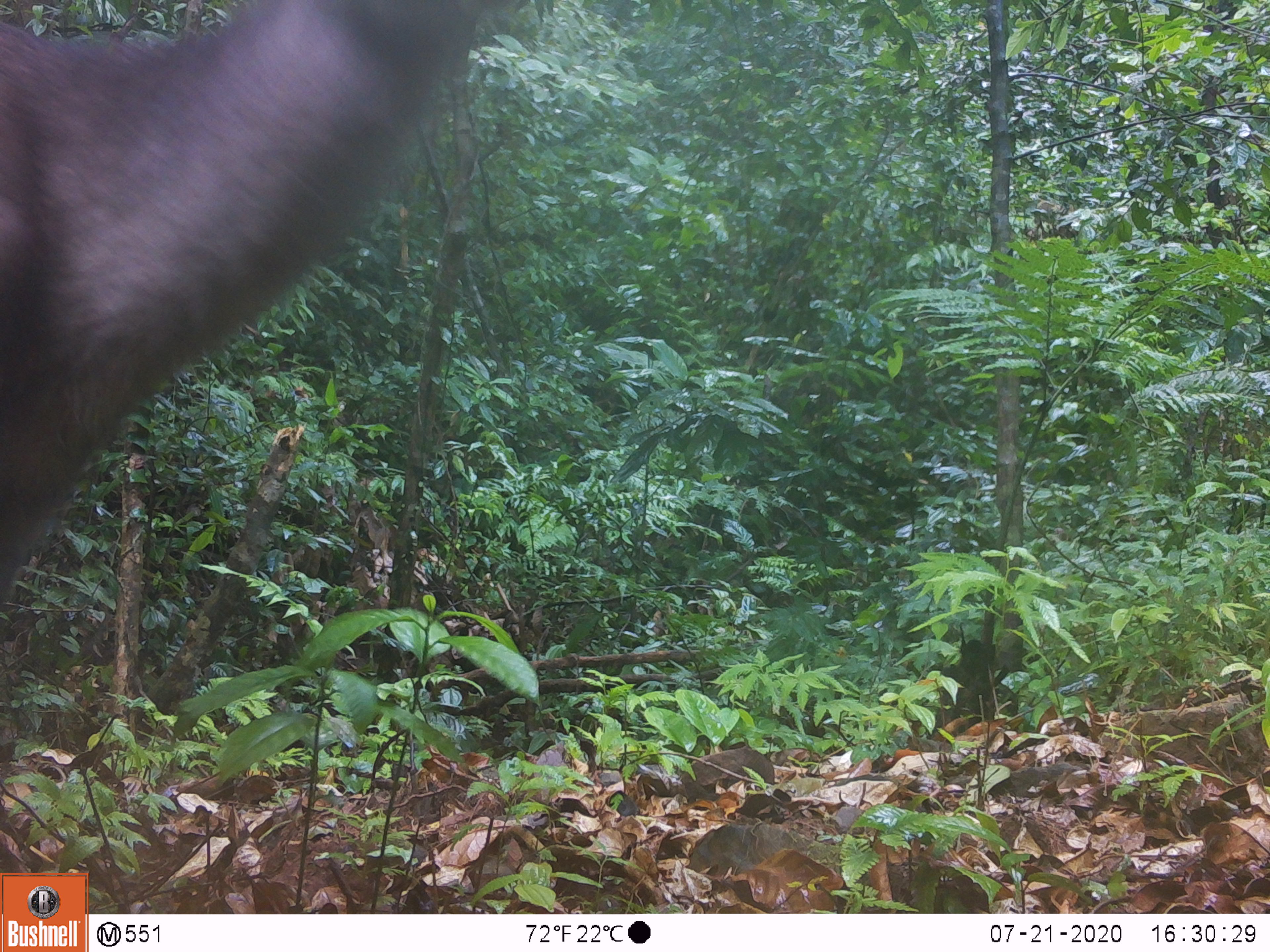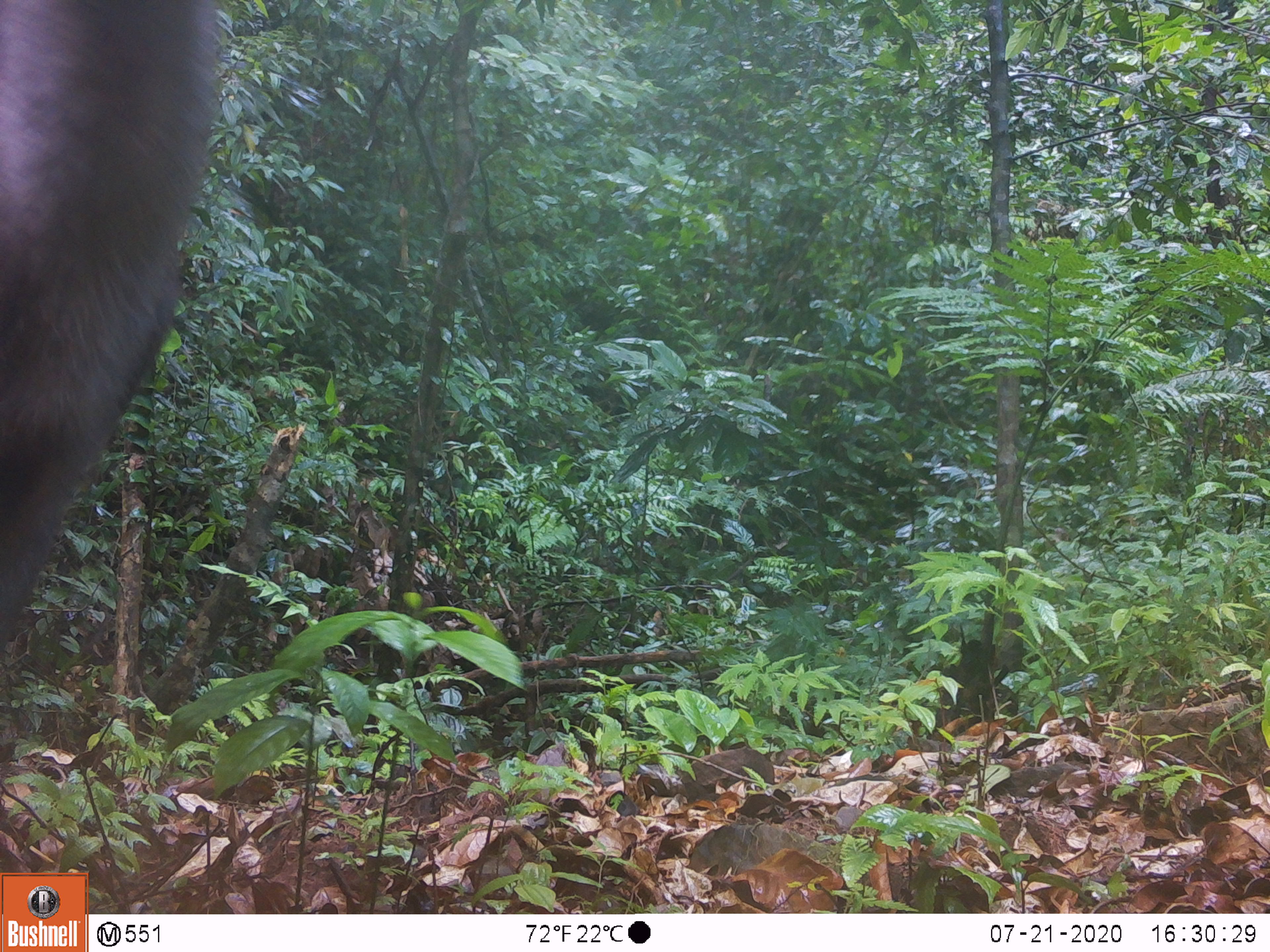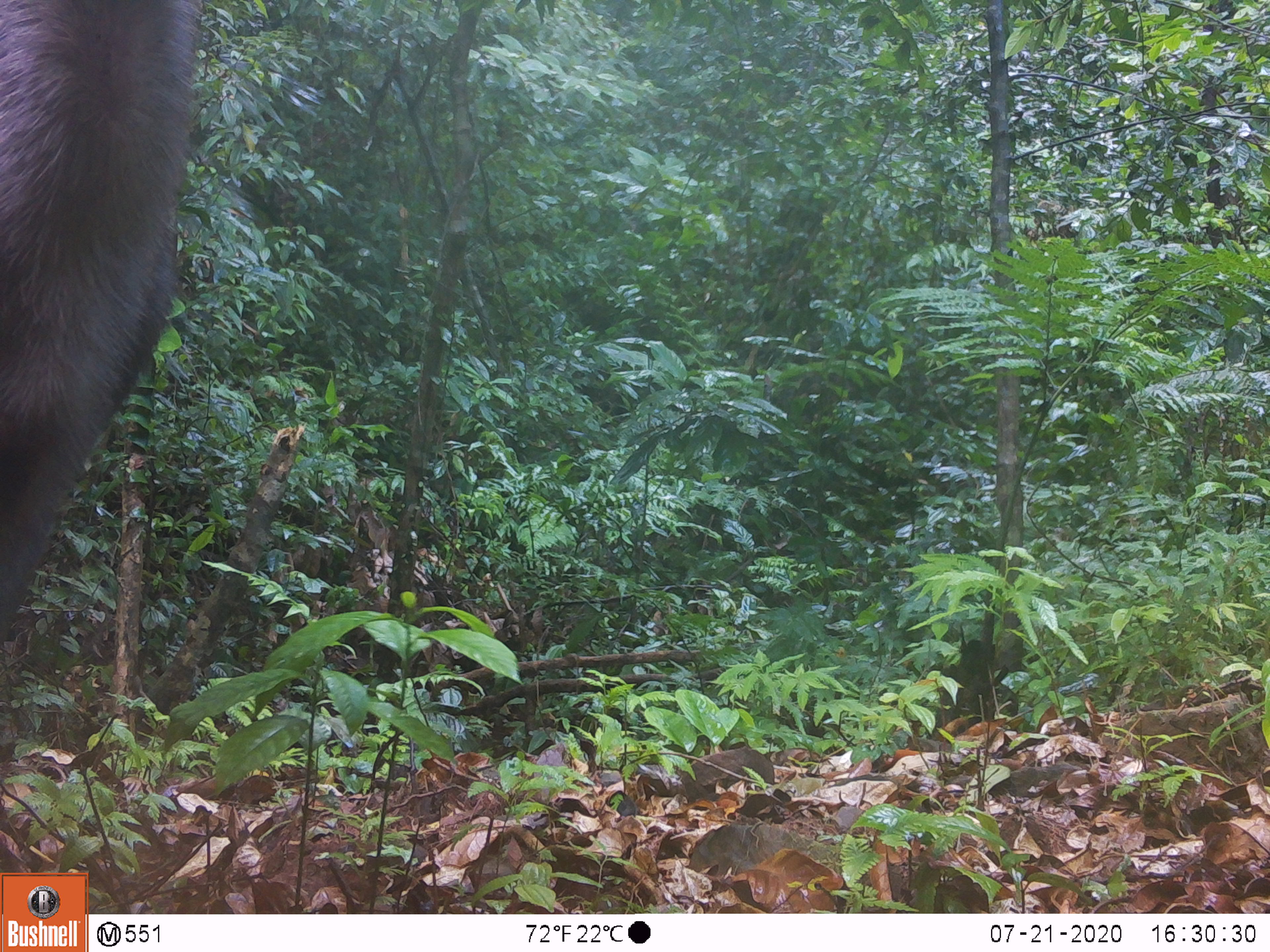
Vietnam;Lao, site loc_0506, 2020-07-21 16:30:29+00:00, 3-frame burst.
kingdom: Animalia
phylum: Chordata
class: Mammalia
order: Artiodactyla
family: Cervidae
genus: Rusa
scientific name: Rusa unicolor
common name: sambar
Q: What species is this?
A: Sambar (Rusa unicolor).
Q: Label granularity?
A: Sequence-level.